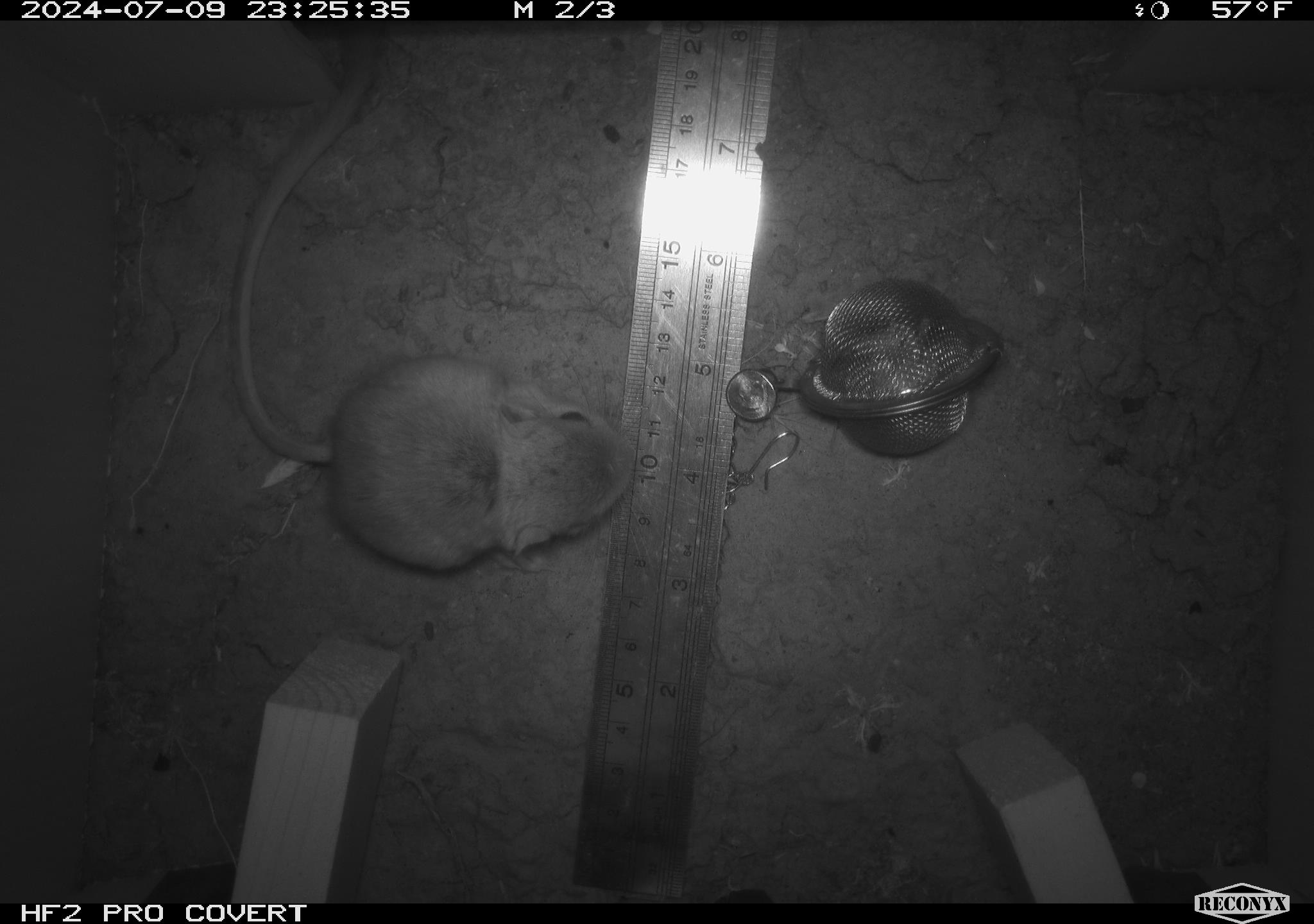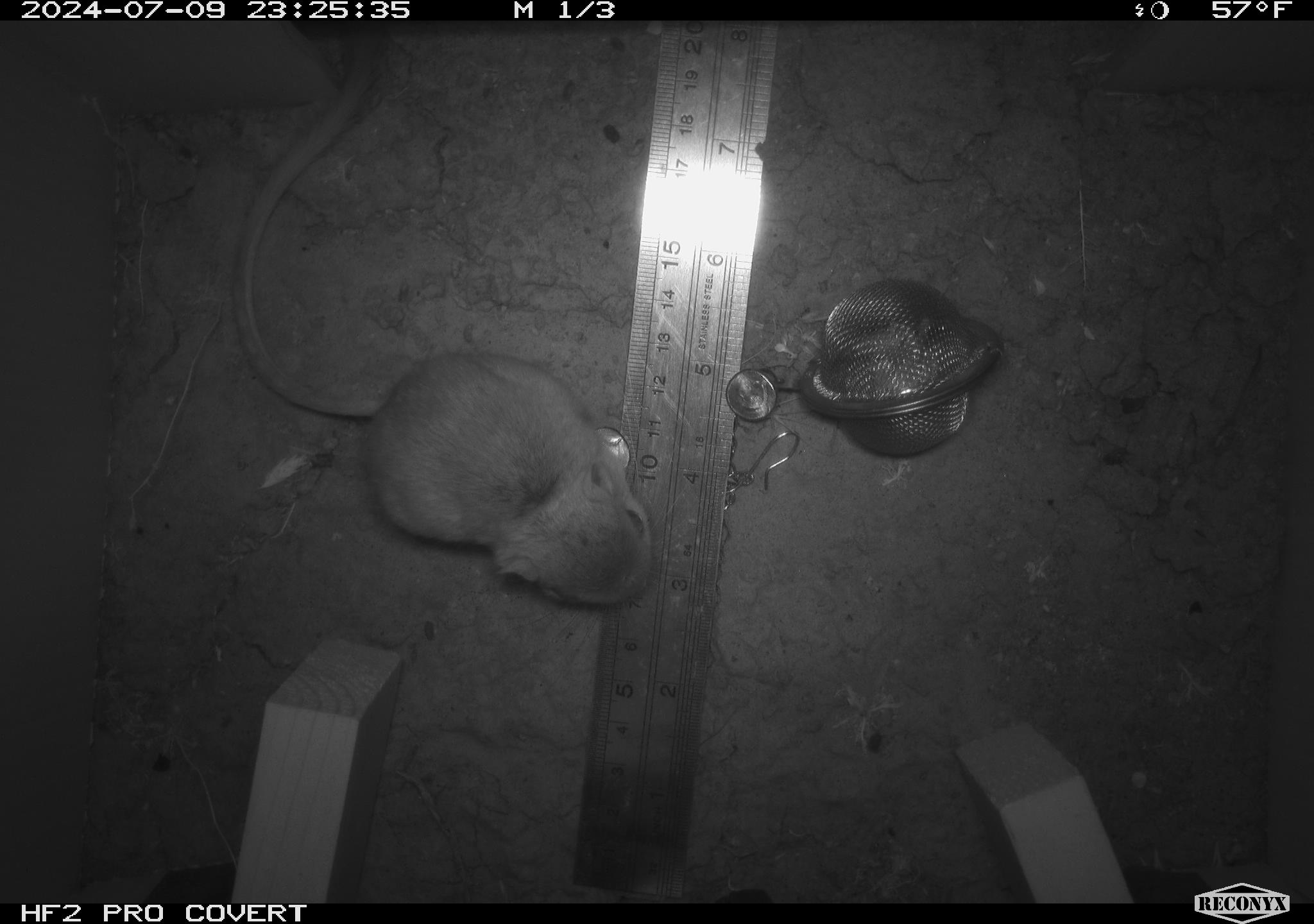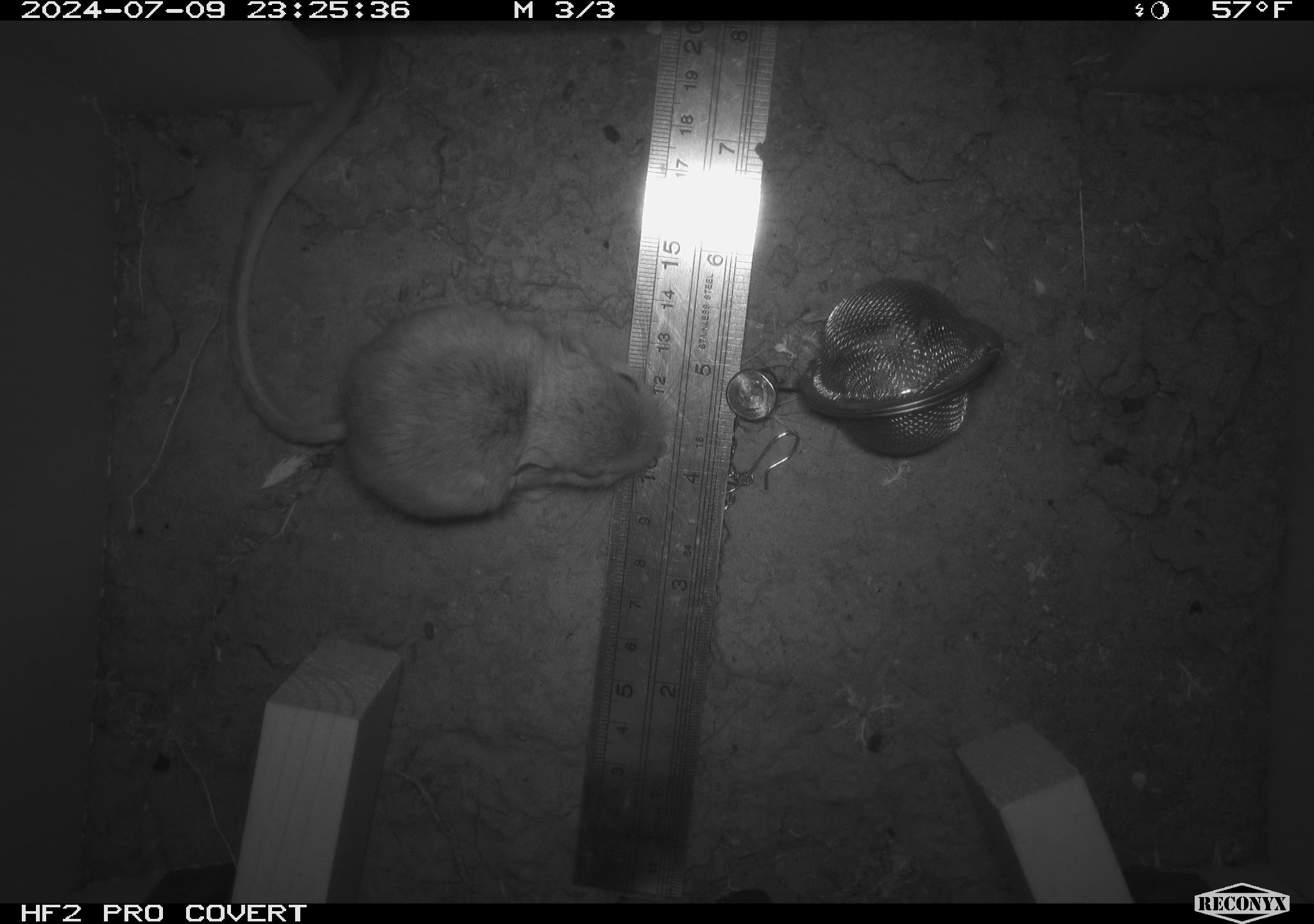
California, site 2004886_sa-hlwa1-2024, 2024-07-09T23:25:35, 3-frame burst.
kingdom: Animalia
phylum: Chordata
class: Mammalia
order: Rodentia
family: Heteromyidae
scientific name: Heteromyidae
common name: kangaroo rats and pocket mice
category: heteromyidae family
Heteromyidae family (kangaroo rats and pocket mice) (Heteromyidae).